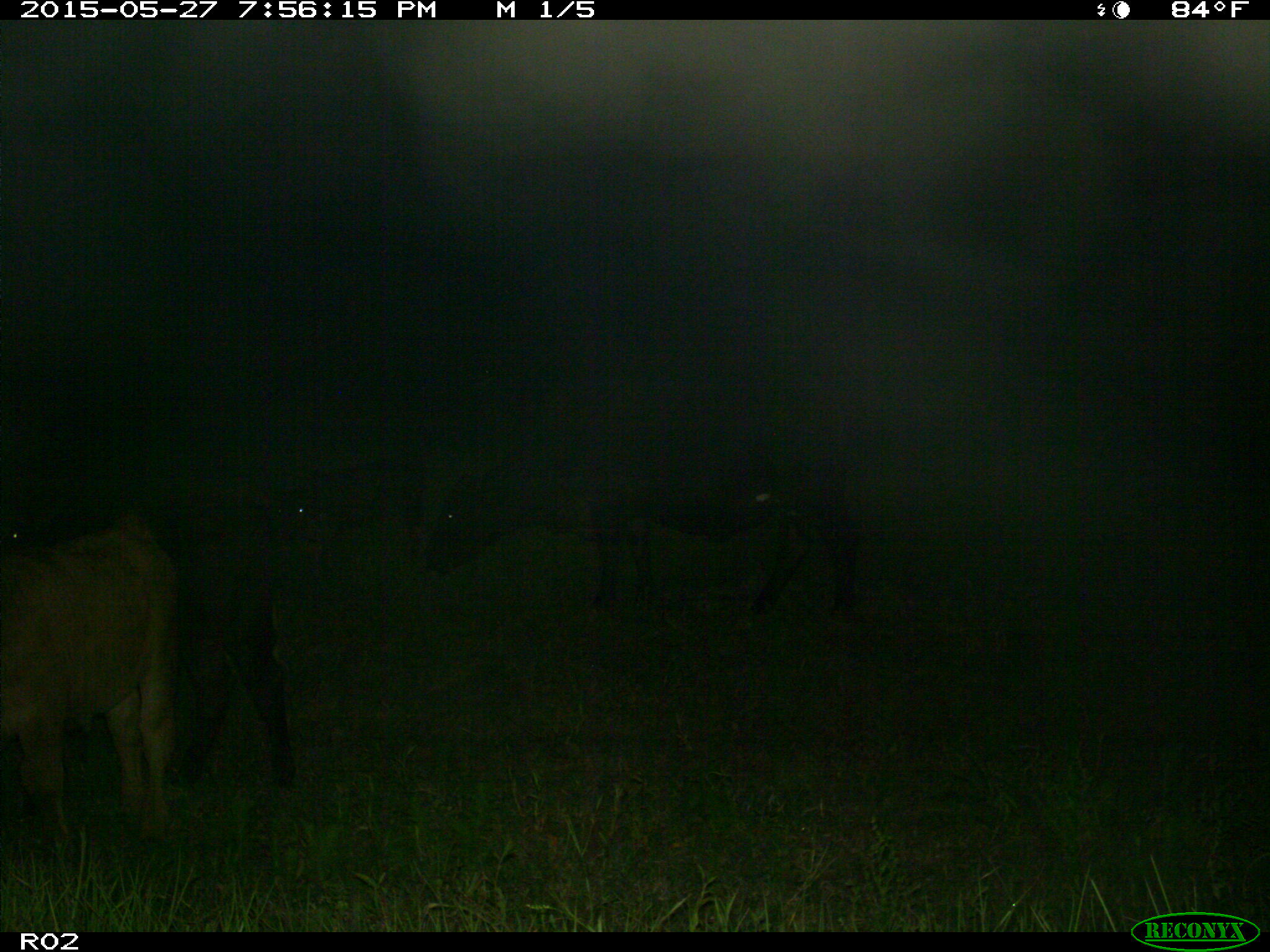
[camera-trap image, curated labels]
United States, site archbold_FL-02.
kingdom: Animalia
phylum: Chordata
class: Mammalia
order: Artiodactyla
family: Bovidae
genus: Bos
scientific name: Bos taurus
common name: domestic cow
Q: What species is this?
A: Bos taurus (domestic cow).